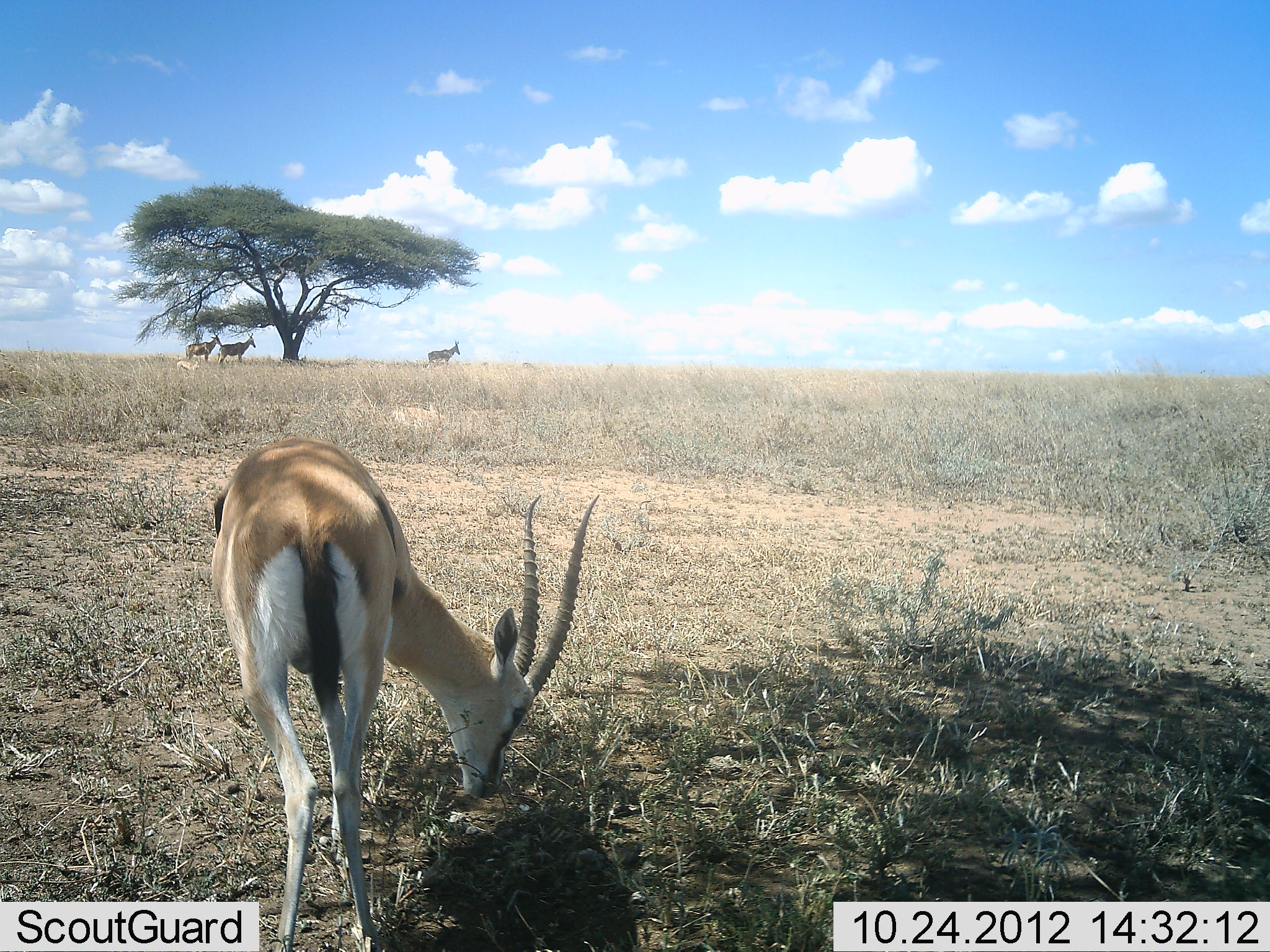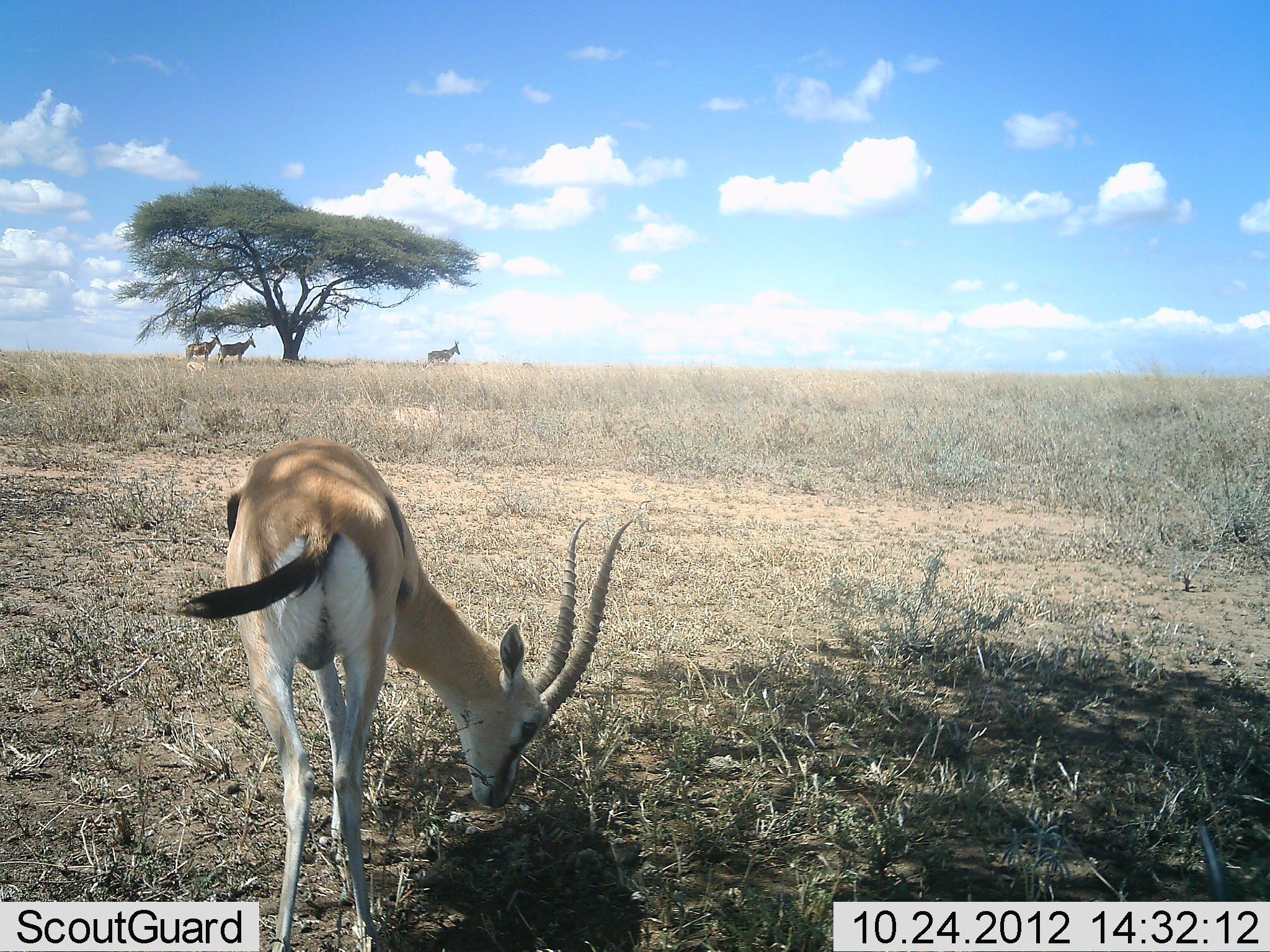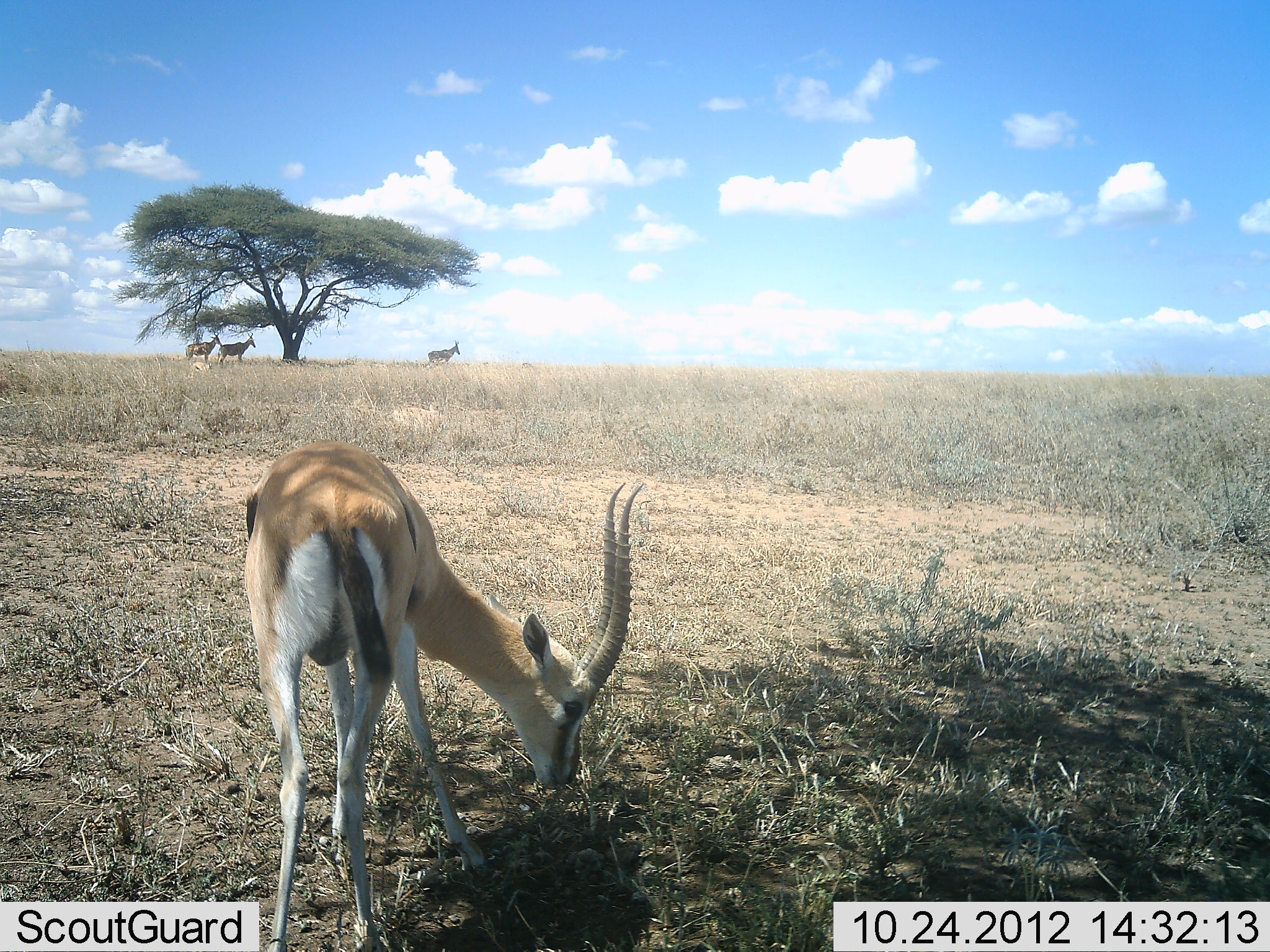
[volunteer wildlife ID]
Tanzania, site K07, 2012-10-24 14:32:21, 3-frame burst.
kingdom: Animalia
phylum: Chordata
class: Mammalia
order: Artiodactyla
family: Bovidae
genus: Eudorcas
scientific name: Eudorcas thomsonii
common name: thomson's gazelle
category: gazellethomsons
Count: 1.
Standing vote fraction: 30%.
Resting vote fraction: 0%.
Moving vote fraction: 10%.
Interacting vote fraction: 0%.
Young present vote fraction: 5%.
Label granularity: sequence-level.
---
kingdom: Animalia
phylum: Chordata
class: Mammalia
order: Artiodactyla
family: Bovidae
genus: Alcelaphus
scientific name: Alcelaphus buselaphus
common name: hartebeest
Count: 3.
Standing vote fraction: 100%.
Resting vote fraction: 0%.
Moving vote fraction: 0%.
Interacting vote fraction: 0%.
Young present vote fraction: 0%.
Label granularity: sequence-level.